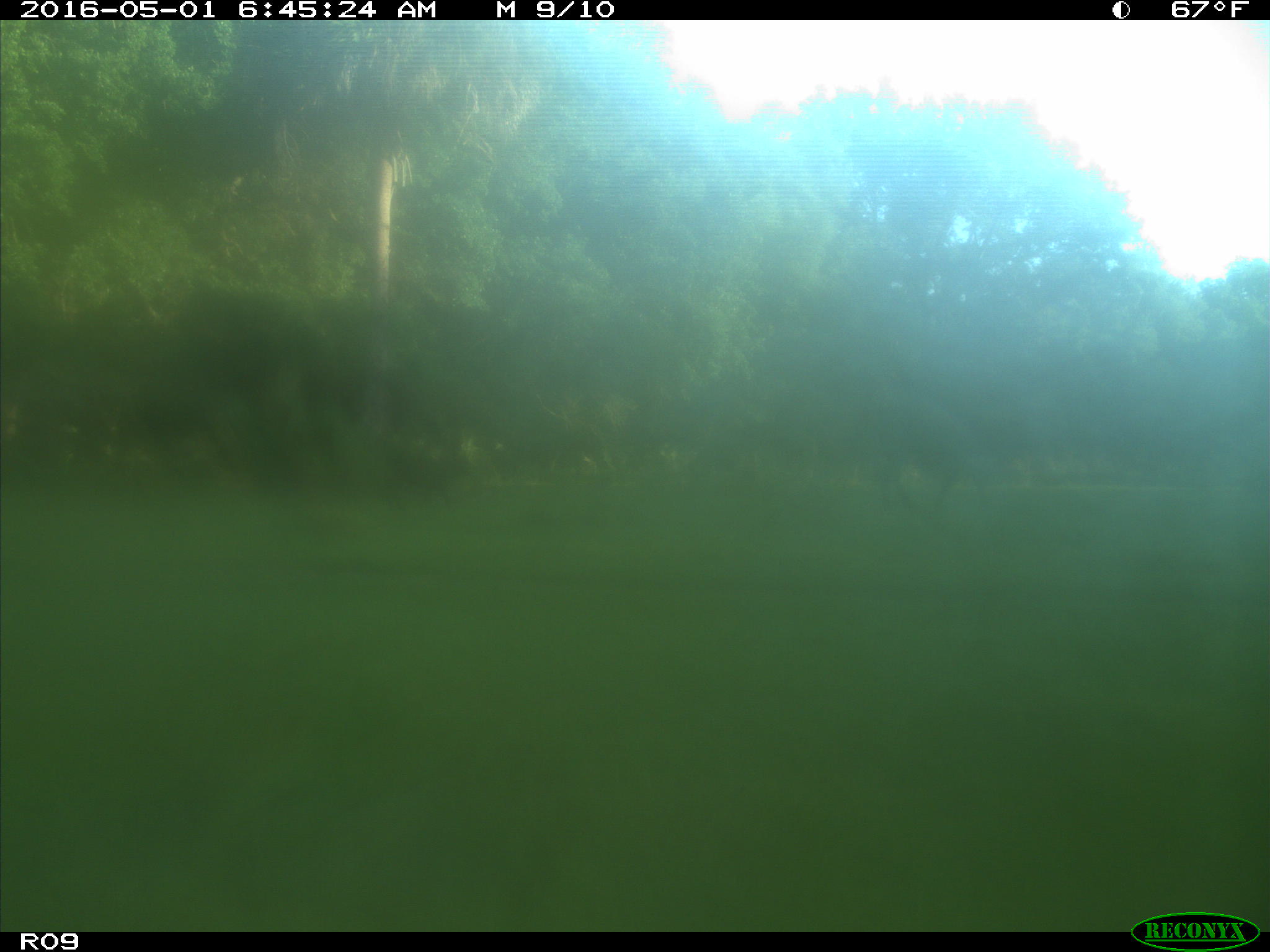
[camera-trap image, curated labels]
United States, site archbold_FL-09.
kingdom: Animalia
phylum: Chordata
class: Mammalia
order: Artiodactyla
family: Bovidae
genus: Bos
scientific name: Bos taurus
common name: domestic cow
Bos taurus (domestic cow).